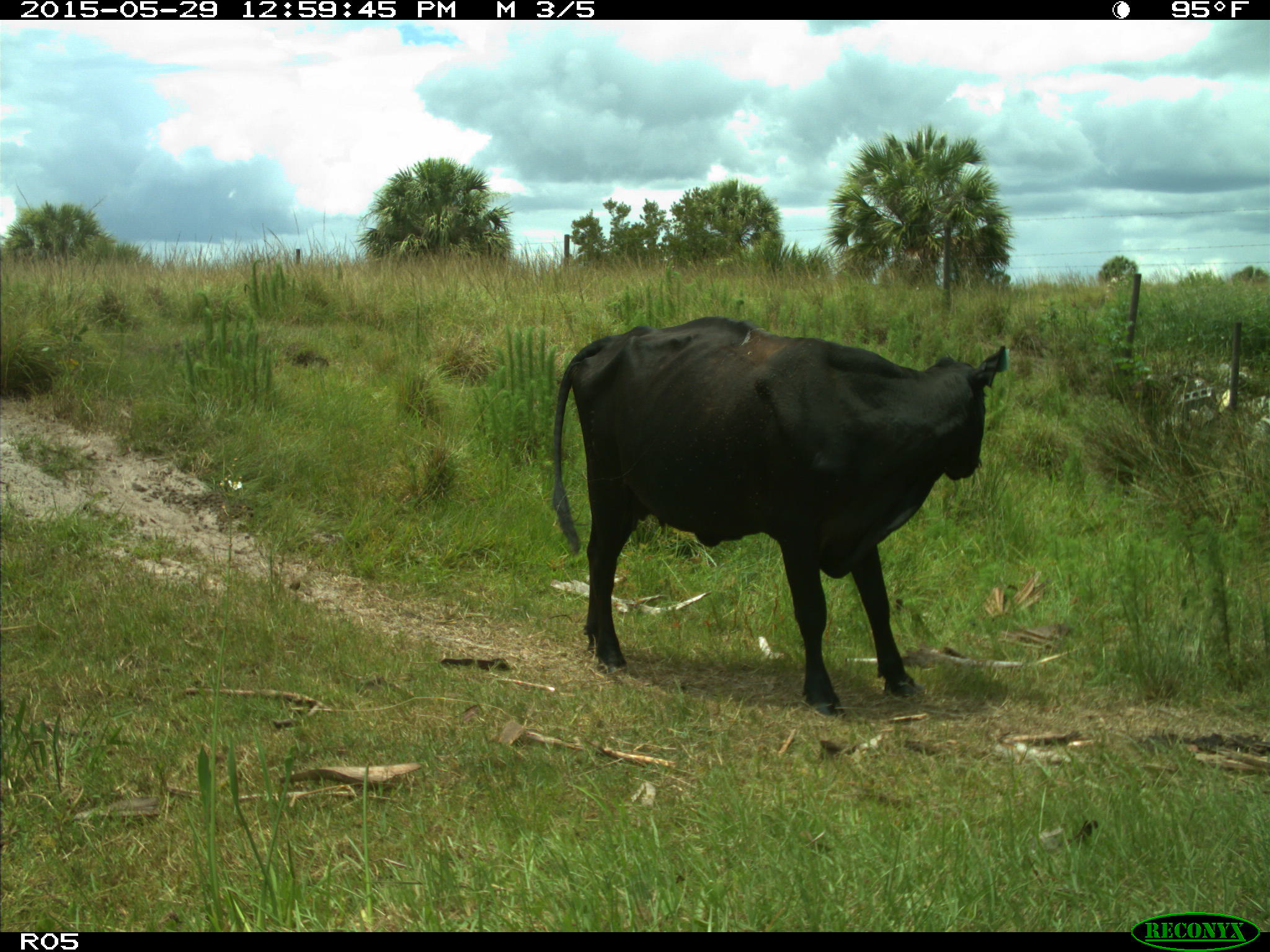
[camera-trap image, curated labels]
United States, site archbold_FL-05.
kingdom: Animalia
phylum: Chordata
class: Mammalia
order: Artiodactyla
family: Bovidae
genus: Bos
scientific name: Bos taurus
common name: domestic cow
Bos taurus (domestic cow).